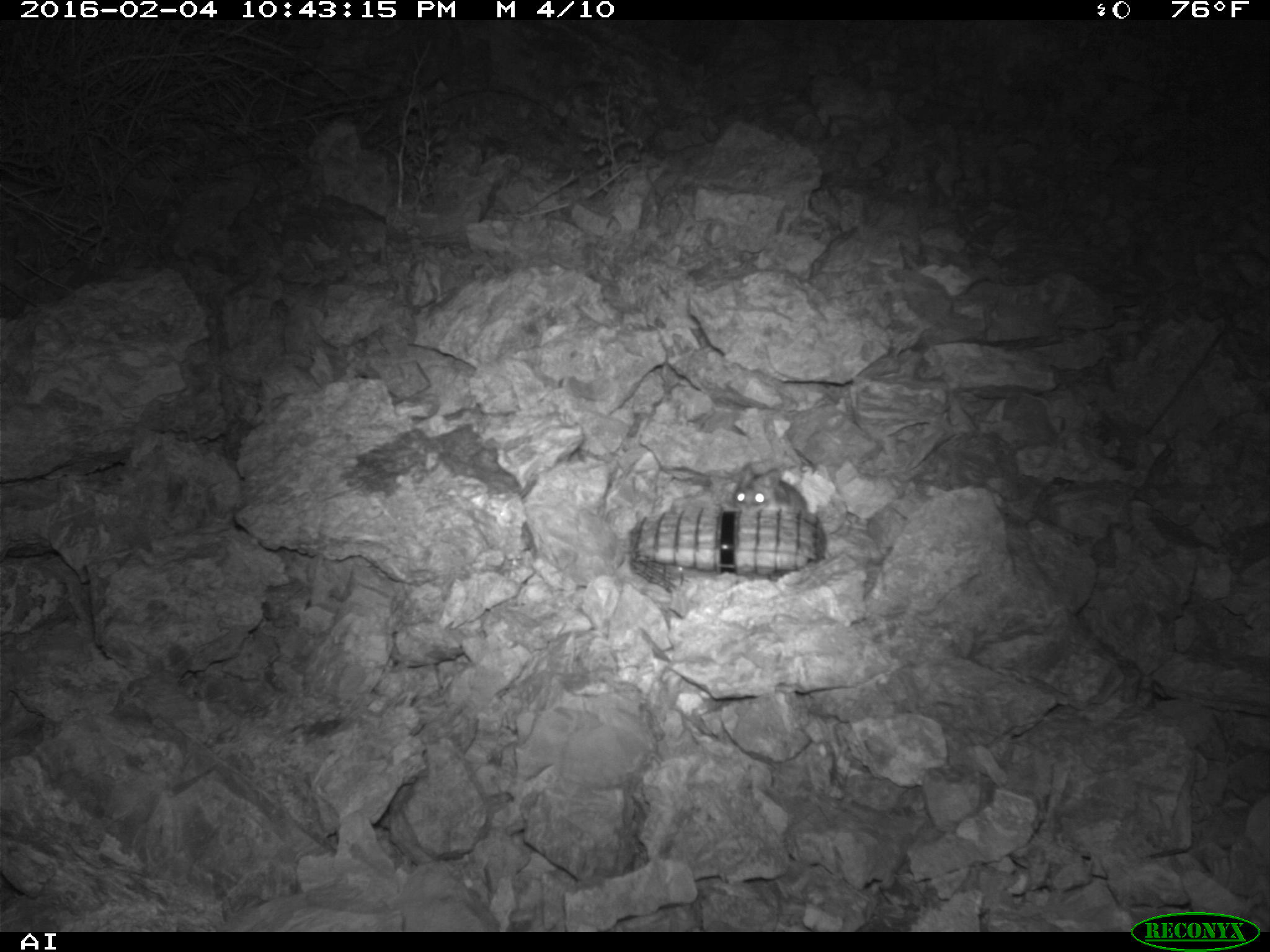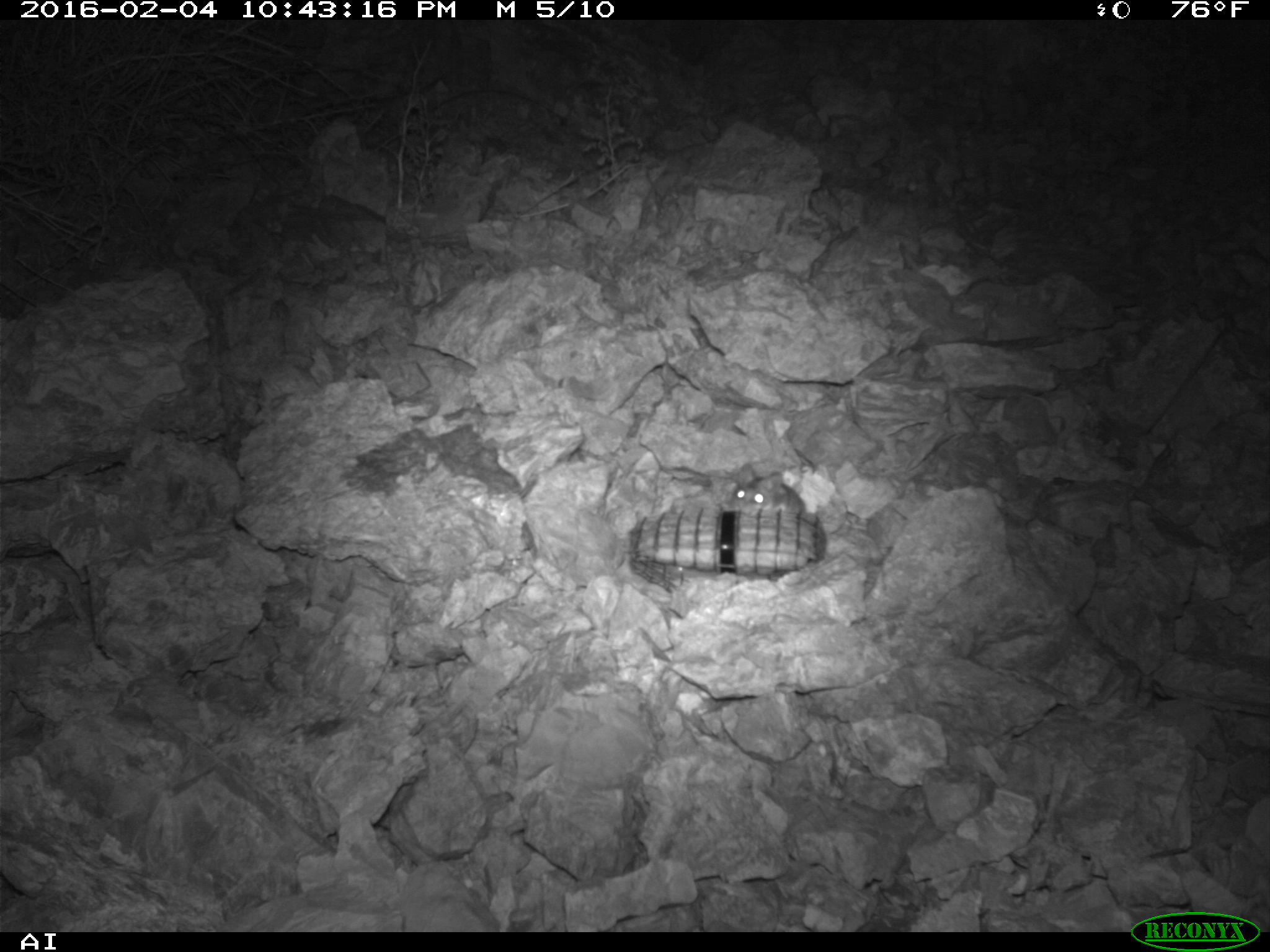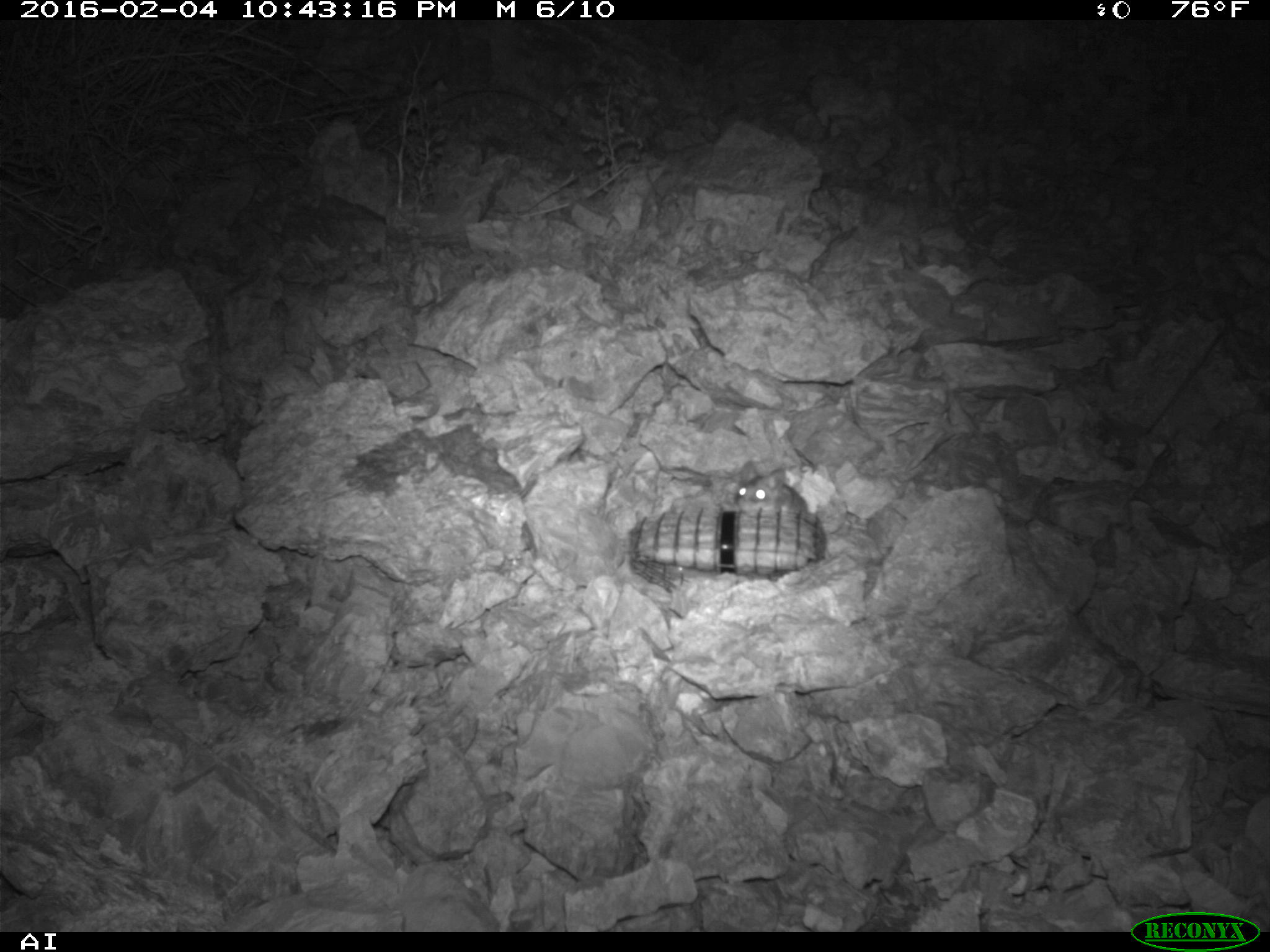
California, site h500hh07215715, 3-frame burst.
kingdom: Animalia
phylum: Chordata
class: Mammalia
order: Rodentia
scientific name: Rodentia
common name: rodent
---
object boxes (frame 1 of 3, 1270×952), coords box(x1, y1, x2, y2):
rodent: box(730, 462, 847, 536)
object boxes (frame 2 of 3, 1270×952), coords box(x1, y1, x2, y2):
rodent: box(723, 460, 804, 513)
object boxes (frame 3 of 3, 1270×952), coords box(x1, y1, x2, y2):
rodent: box(734, 461, 807, 513)